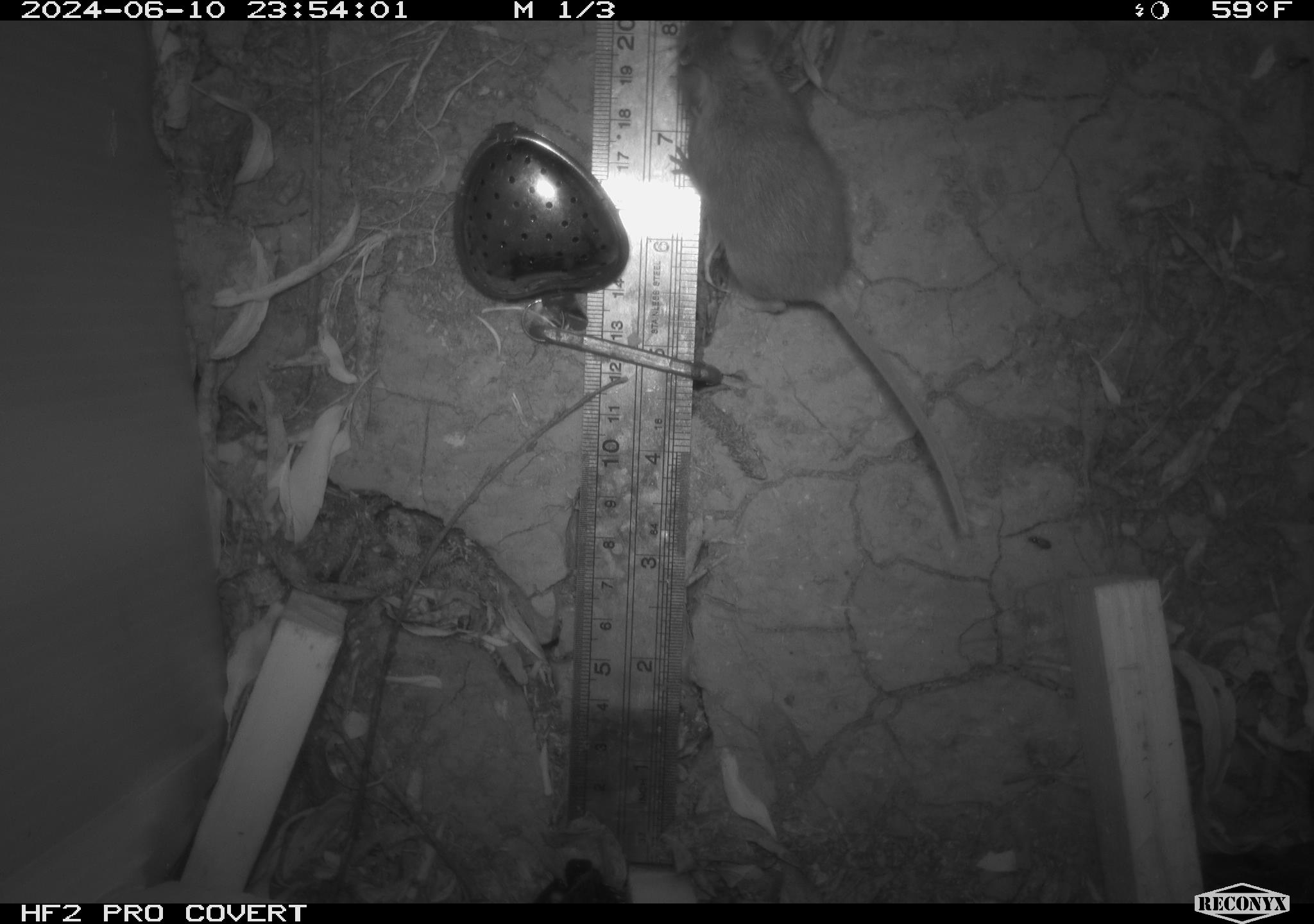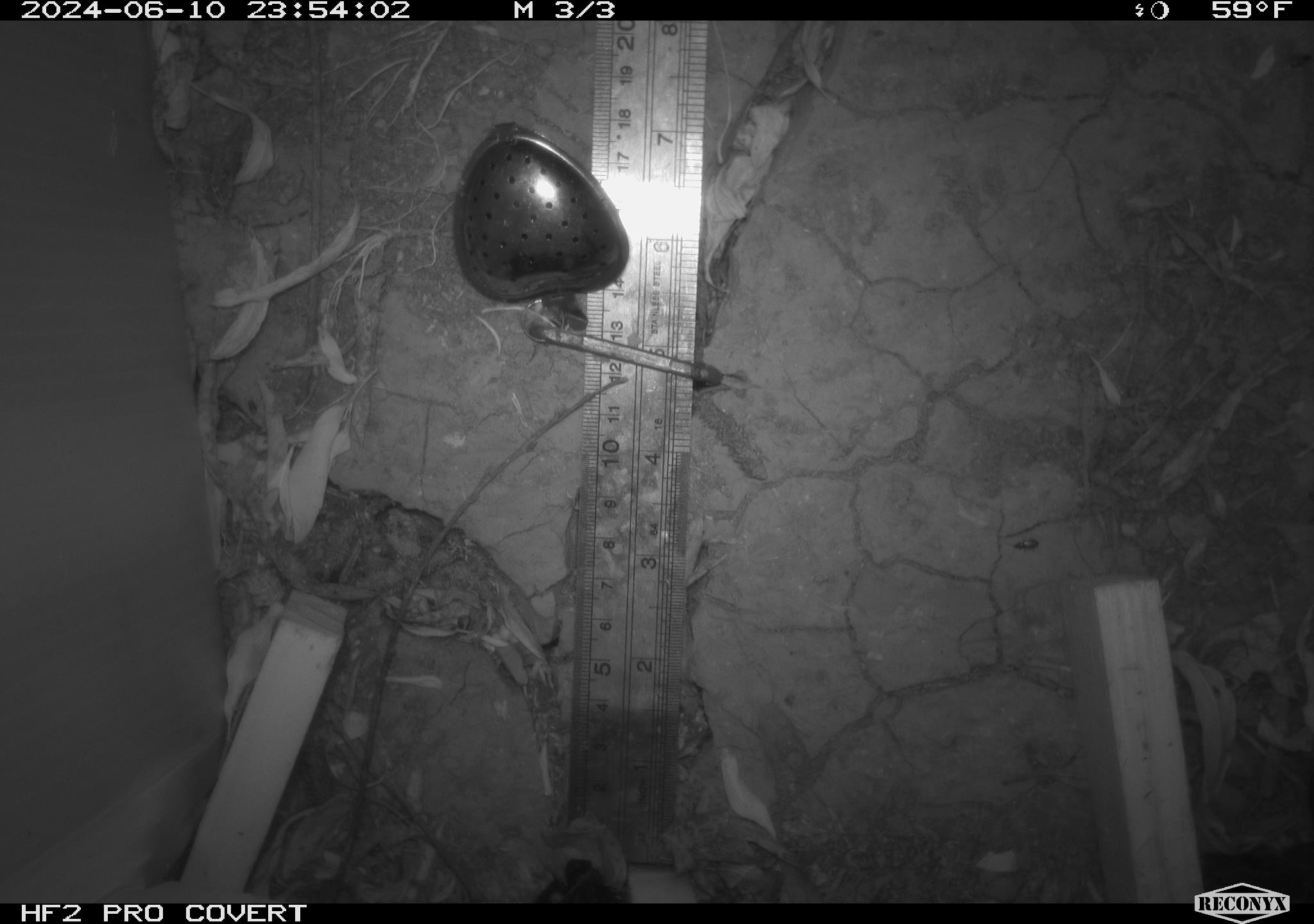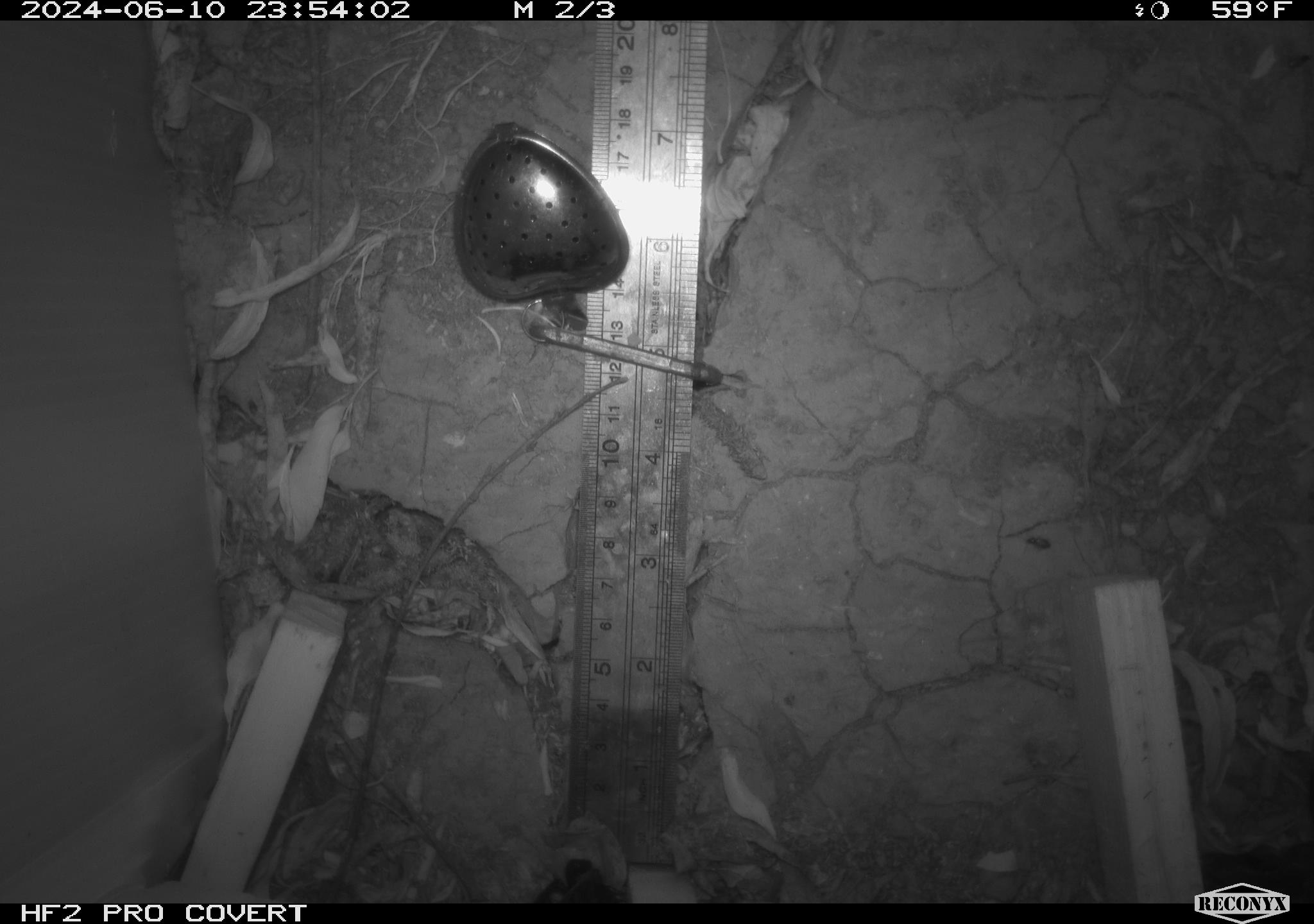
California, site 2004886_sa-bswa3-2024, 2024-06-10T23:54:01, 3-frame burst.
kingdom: Animalia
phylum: Chordata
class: Mammalia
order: Rodentia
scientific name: Rodentia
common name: mouse species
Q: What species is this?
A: Mouse species (Rodentia).